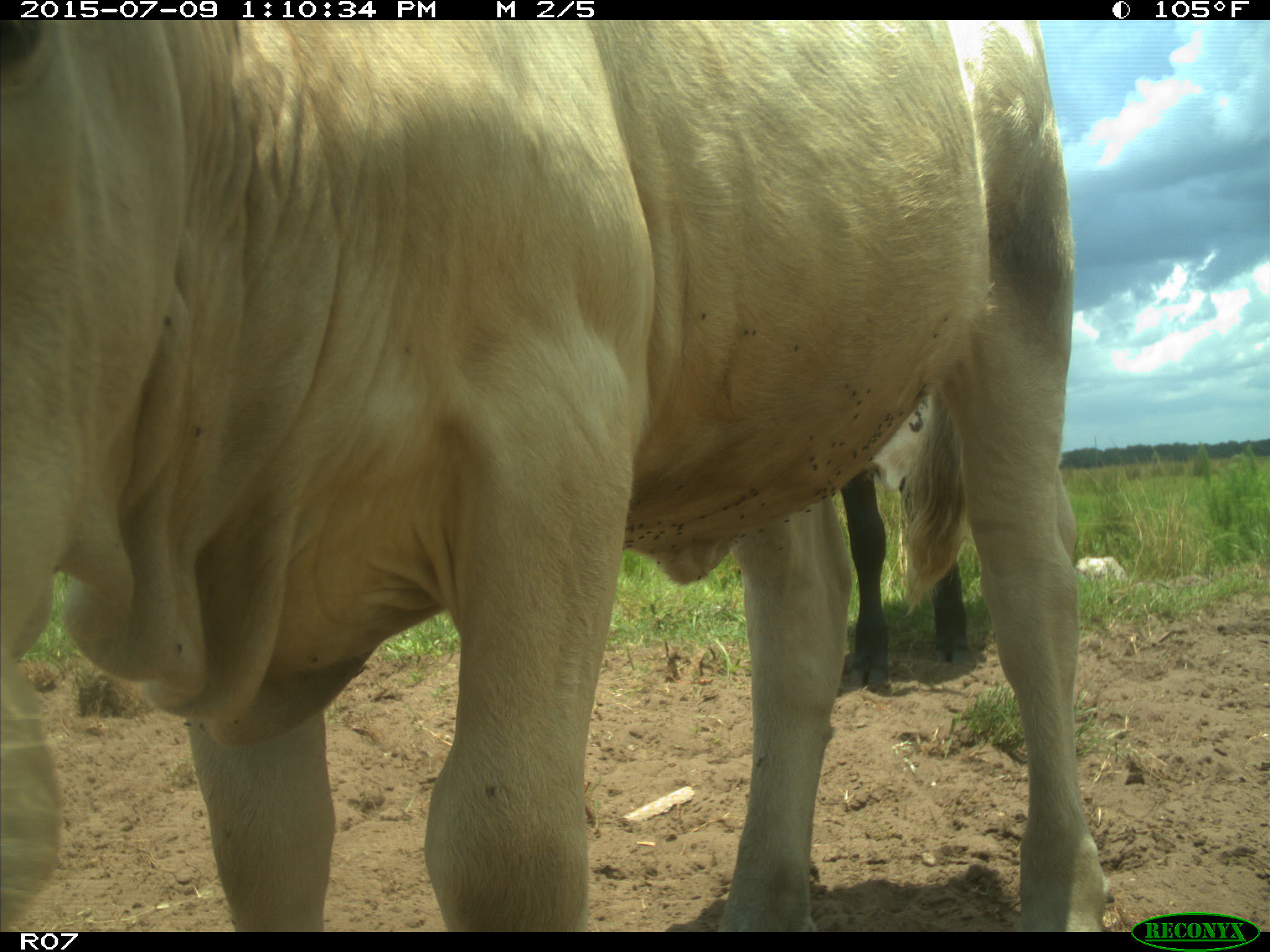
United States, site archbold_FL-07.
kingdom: Animalia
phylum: Chordata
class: Mammalia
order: Artiodactyla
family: Bovidae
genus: Bos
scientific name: Bos taurus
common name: domestic cow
Bos taurus (domestic cow).